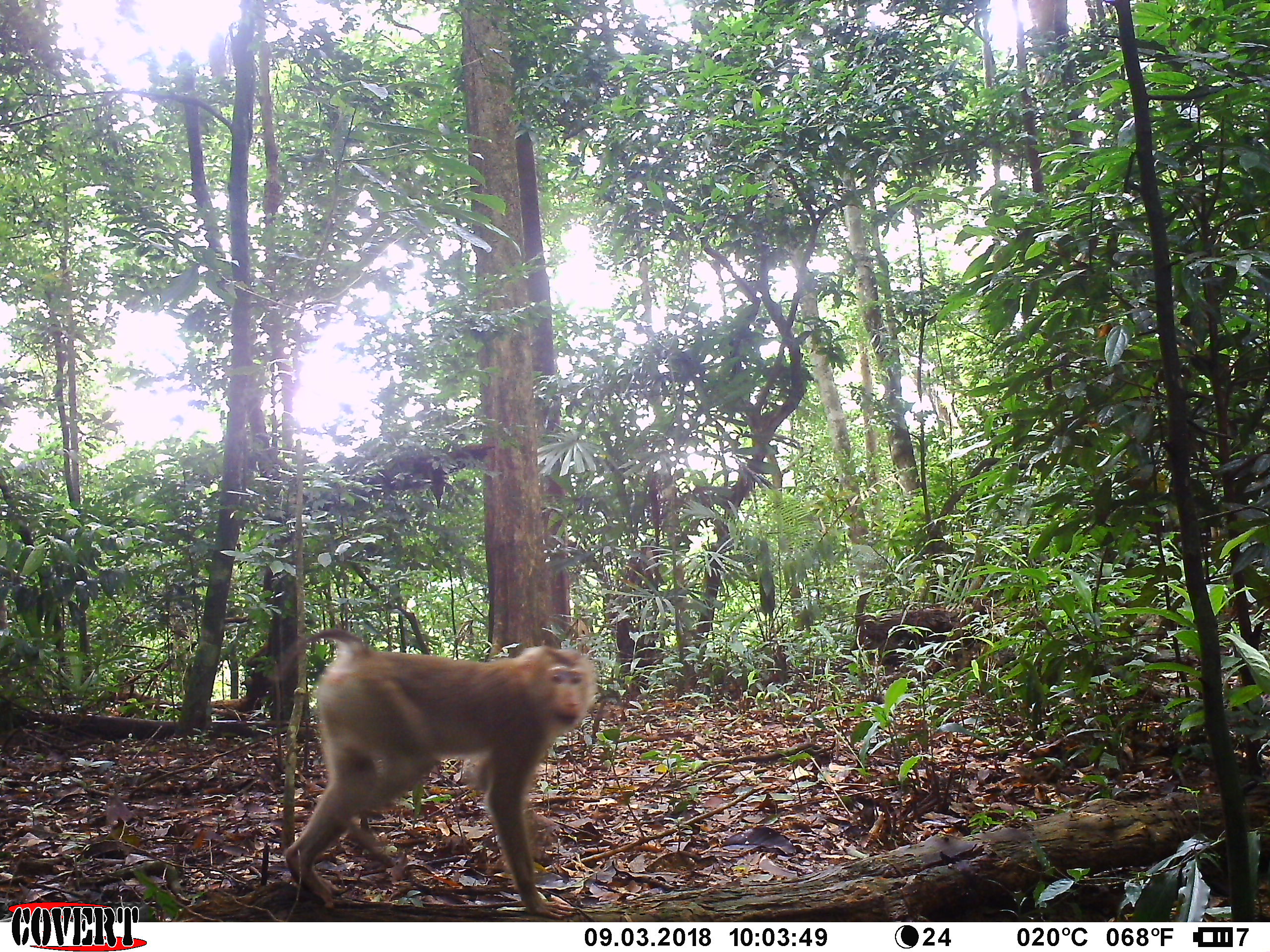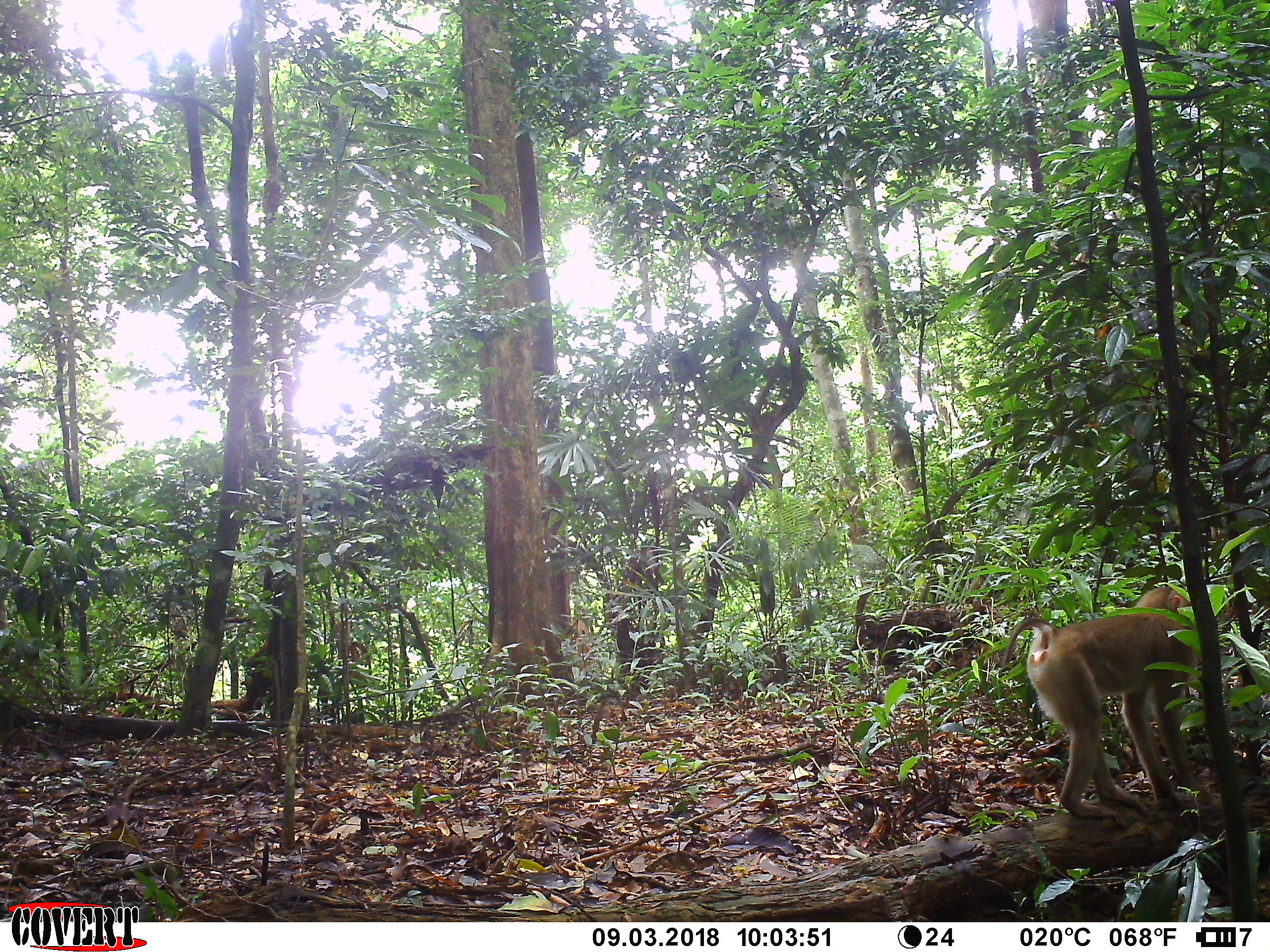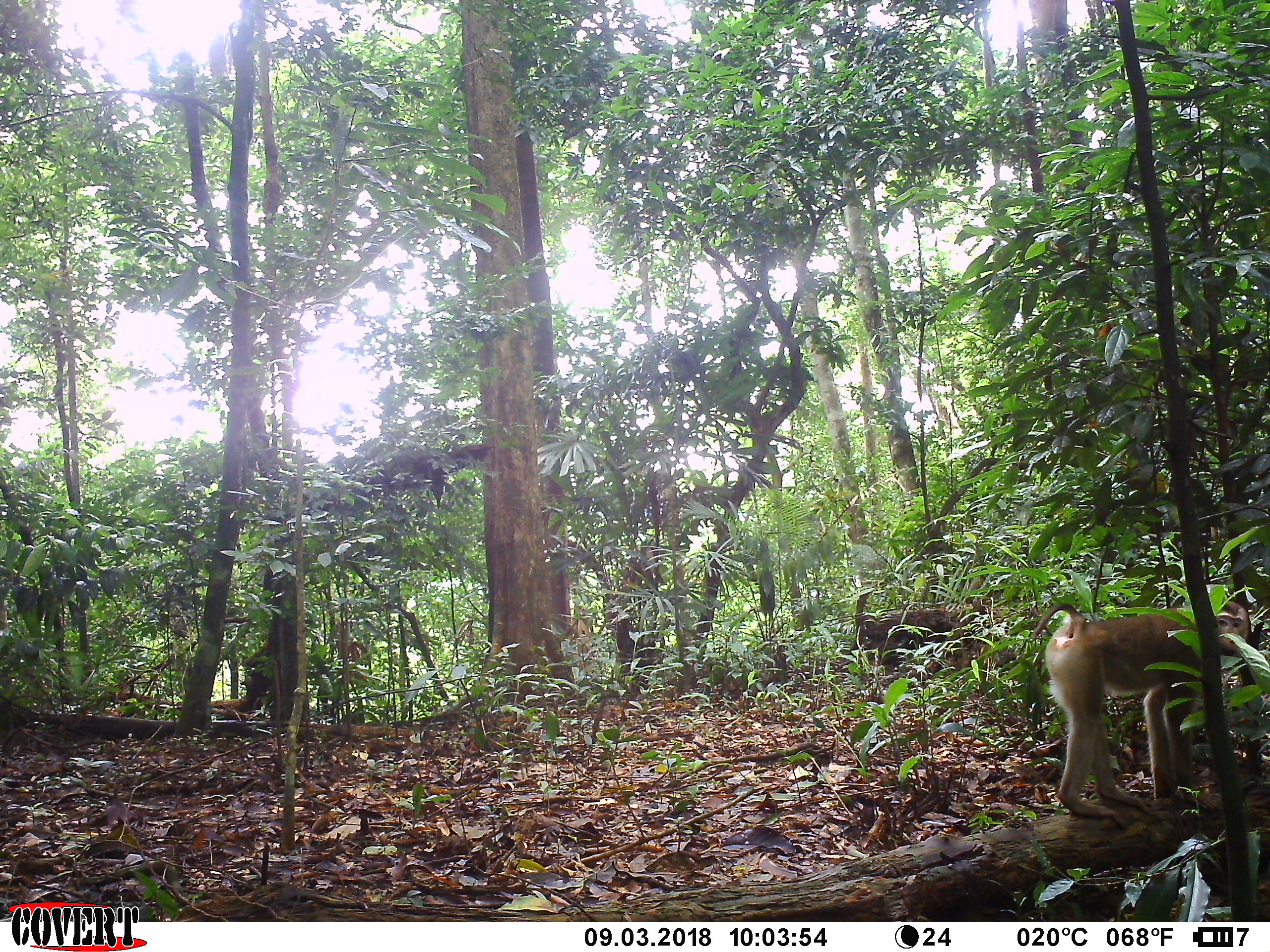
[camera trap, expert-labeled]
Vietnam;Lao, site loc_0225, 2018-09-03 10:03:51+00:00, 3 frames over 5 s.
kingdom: Animalia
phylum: Chordata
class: Mammalia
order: Primates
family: Cercopithecidae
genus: Macaca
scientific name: Macaca nemestrina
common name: pig-tailed macaque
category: pig tailed macaque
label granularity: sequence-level